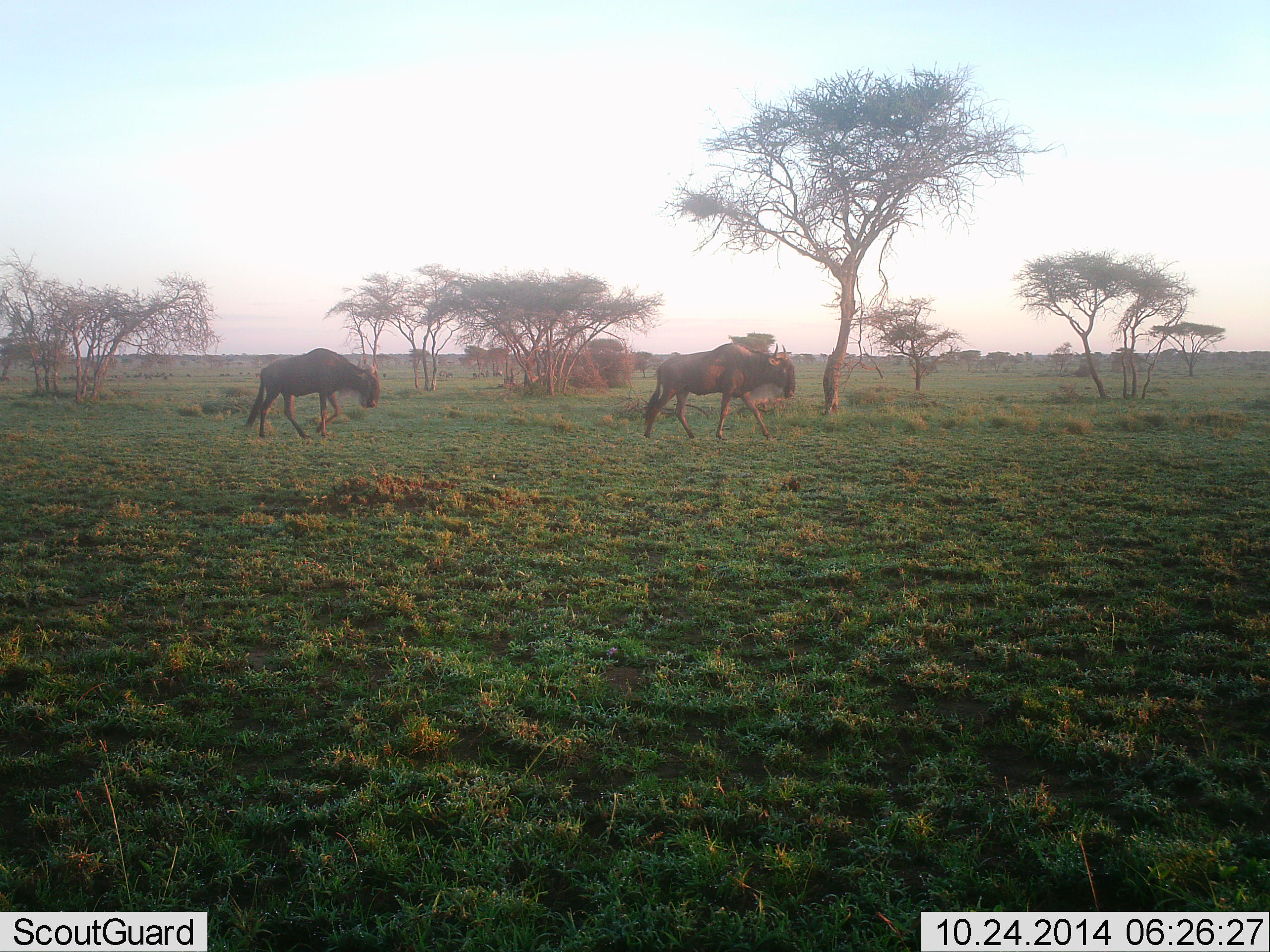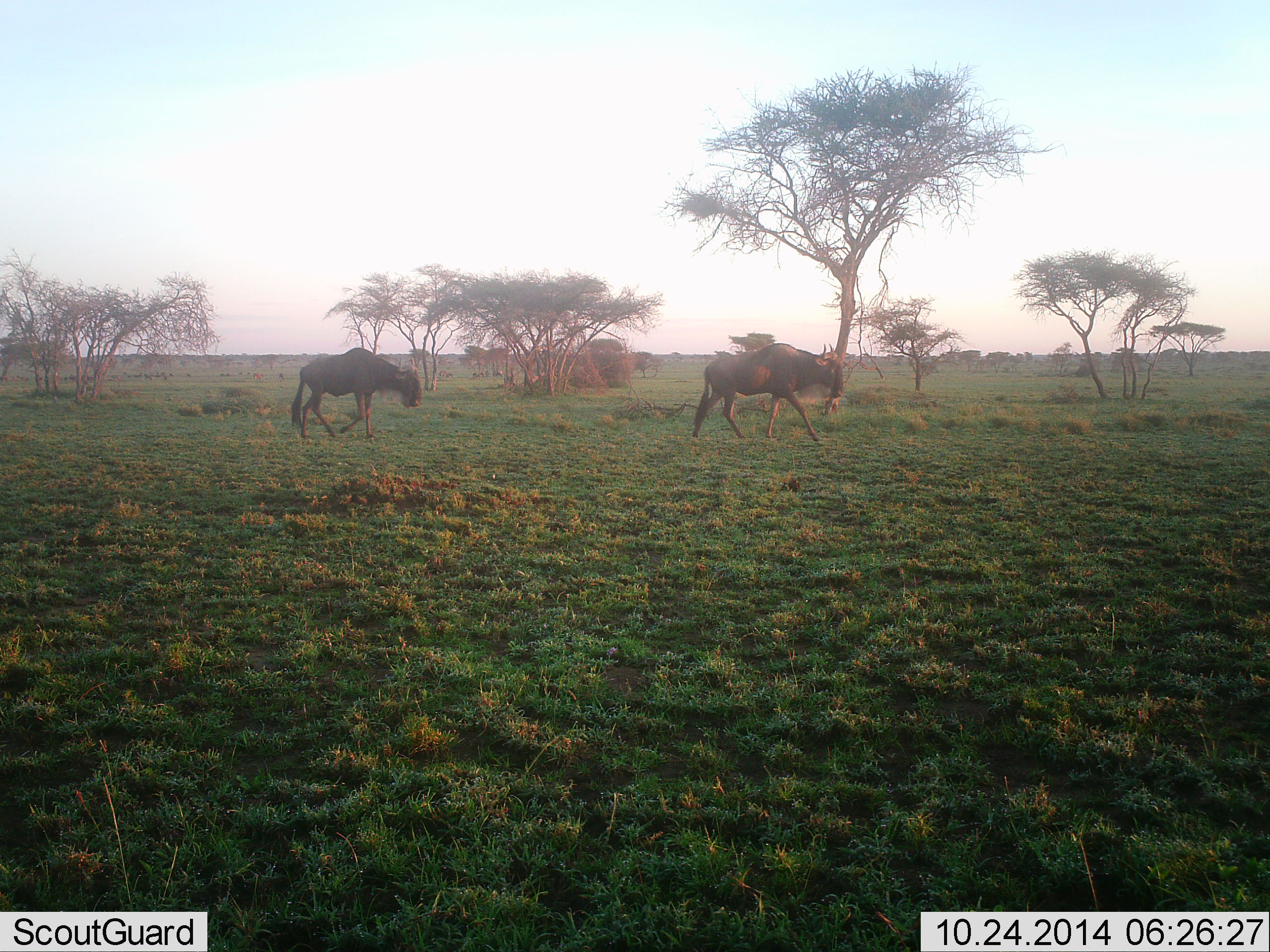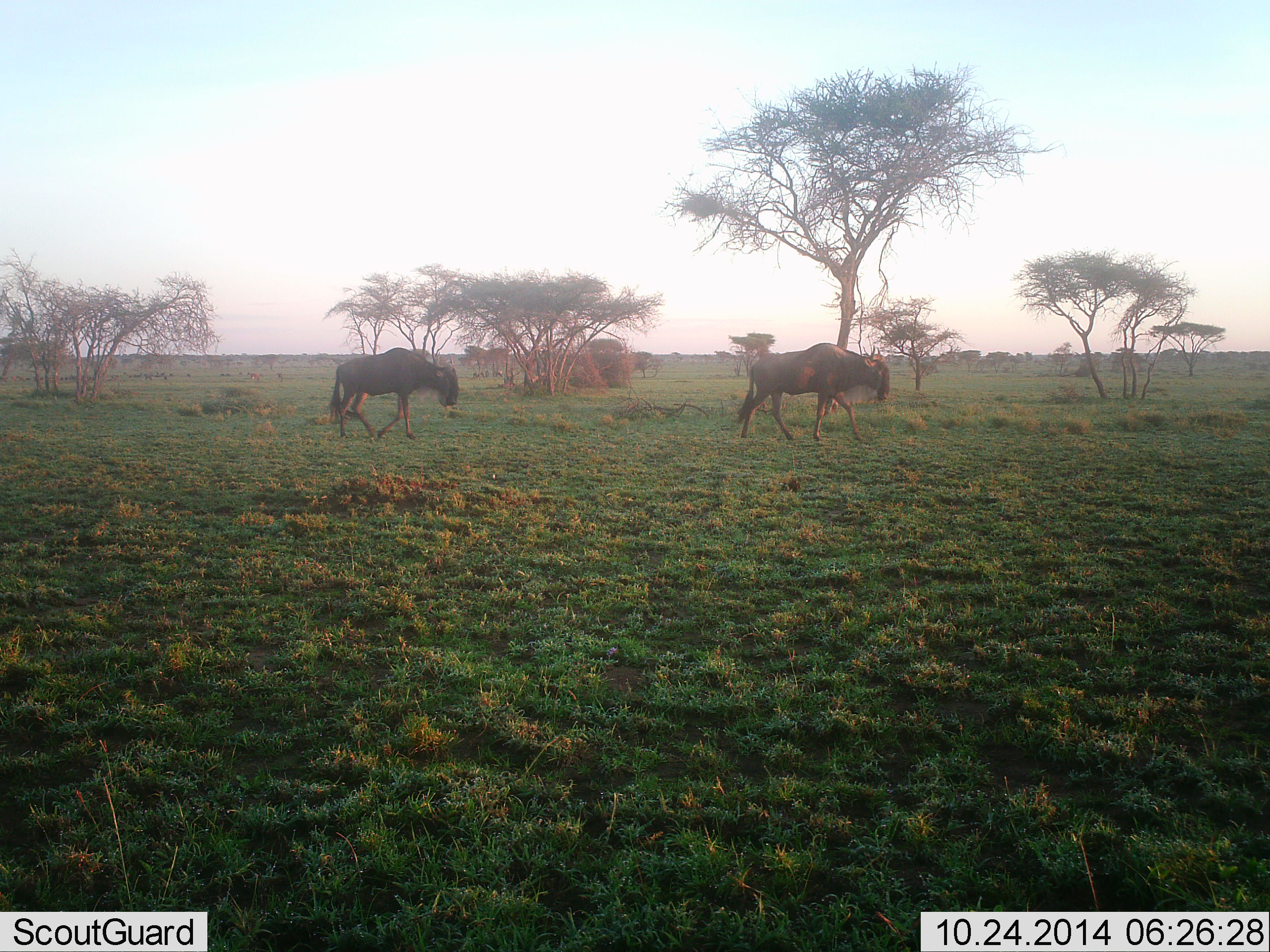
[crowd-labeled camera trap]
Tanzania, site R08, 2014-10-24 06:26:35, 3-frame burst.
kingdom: Animalia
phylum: Chordata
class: Mammalia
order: Artiodactyla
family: Bovidae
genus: Connochaetes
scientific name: Connochaetes taurinus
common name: blue wildebeest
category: wildebeest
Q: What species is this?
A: Wildebeest (blue wildebeest) (Connochaetes taurinus).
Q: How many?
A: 2.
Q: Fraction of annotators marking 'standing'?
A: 0%.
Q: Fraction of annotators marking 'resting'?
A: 0%.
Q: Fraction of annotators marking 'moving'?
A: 100%.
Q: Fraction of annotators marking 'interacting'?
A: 0%.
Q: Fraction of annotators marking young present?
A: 0%.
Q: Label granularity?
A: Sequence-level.